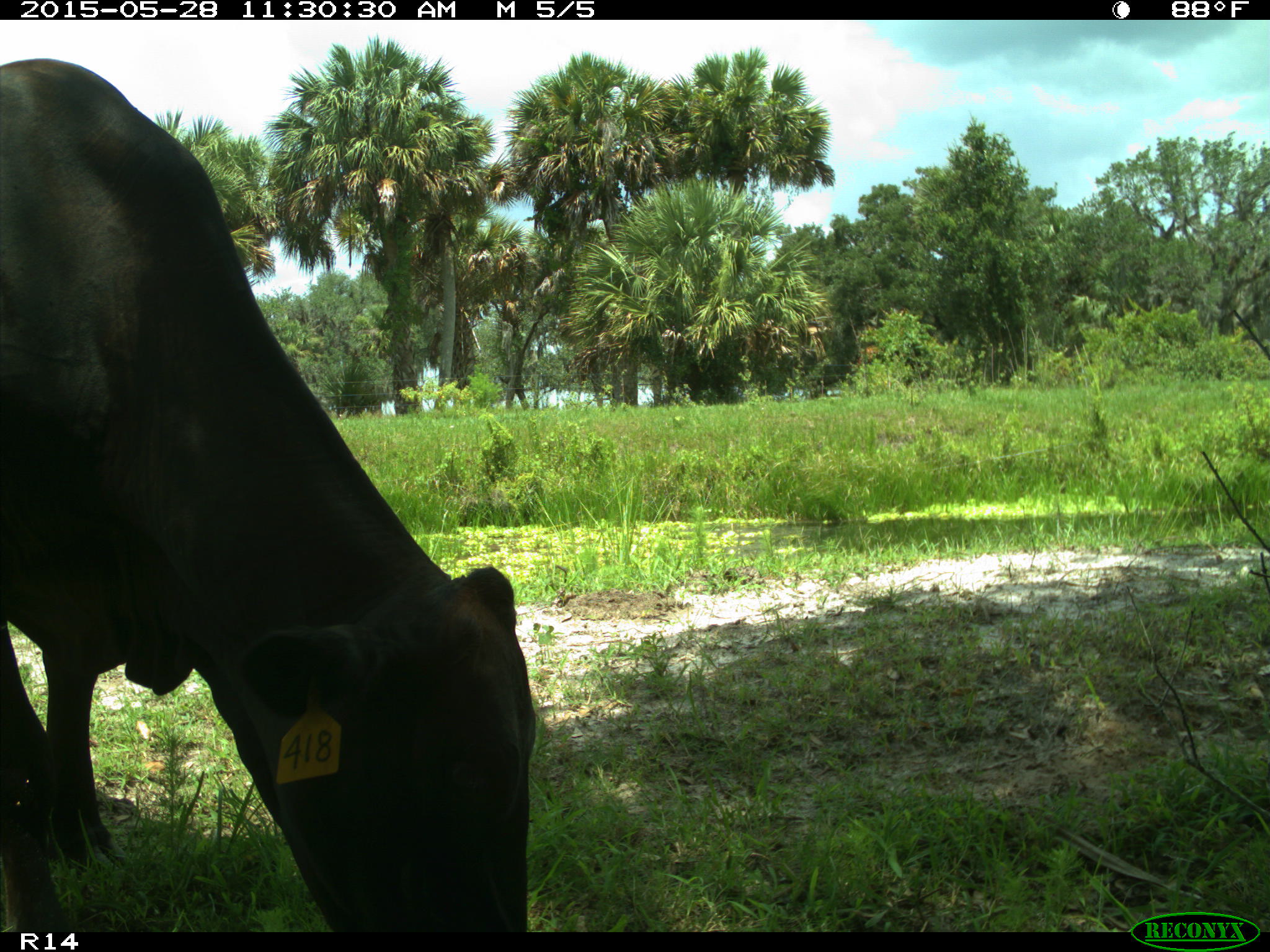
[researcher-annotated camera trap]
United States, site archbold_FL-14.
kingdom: Animalia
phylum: Chordata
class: Mammalia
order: Artiodactyla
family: Bovidae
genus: Bos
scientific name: Bos taurus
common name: domestic cow